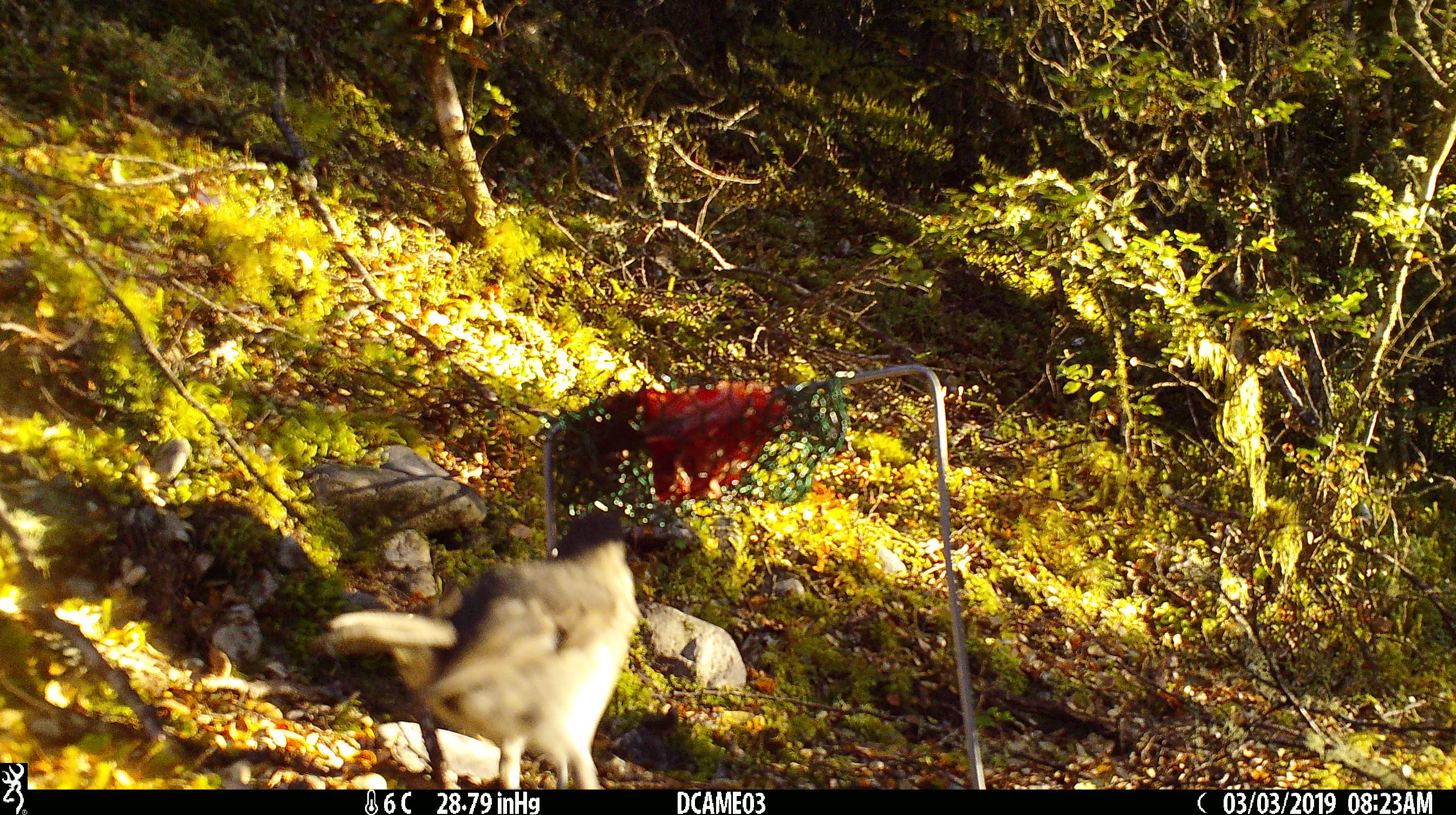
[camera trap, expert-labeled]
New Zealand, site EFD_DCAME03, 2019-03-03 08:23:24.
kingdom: Animalia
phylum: Chordata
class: Aves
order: Passeriformes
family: Petroicidae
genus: Petroica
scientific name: Petroica australis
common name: new zealand robin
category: robin